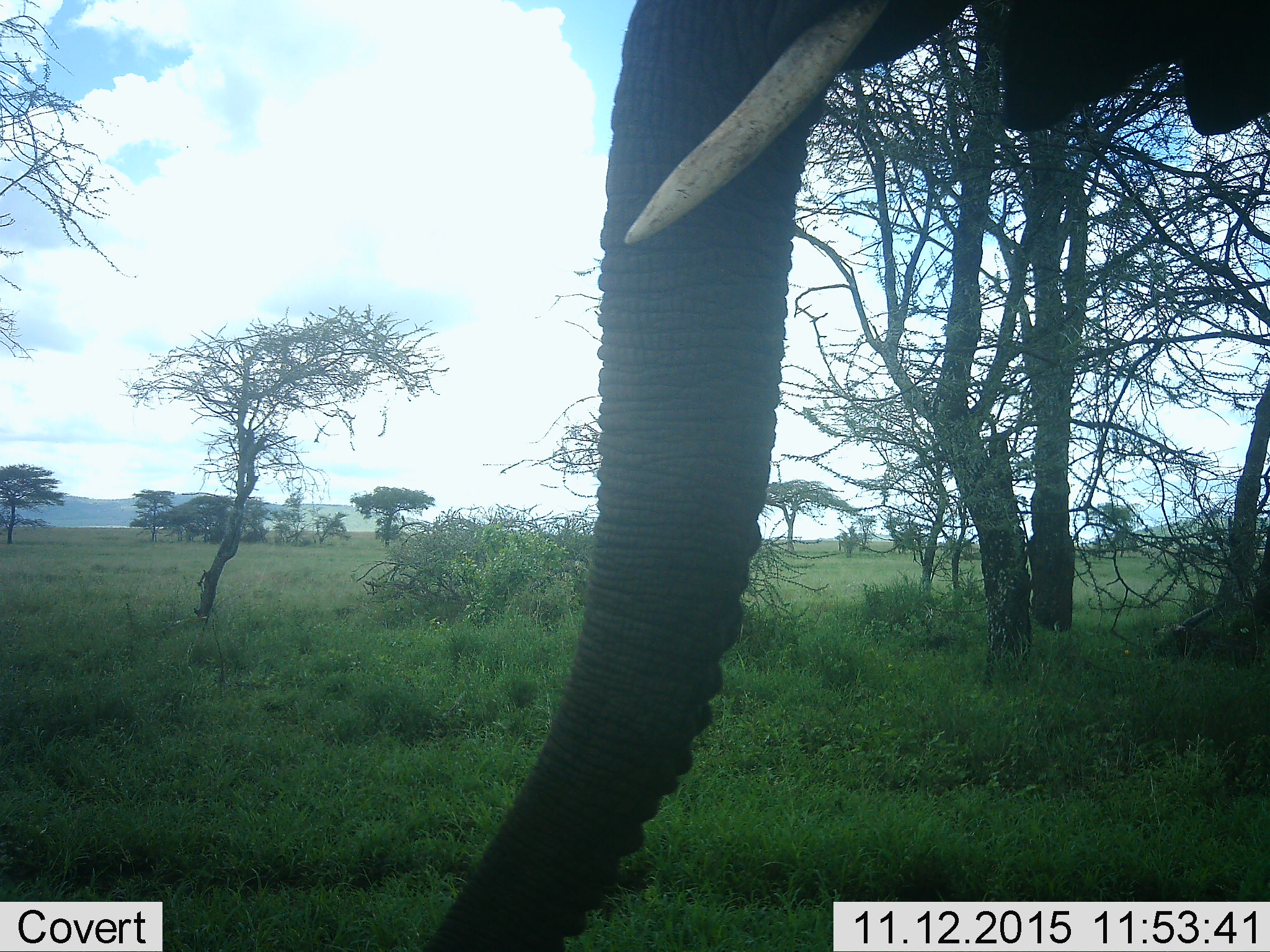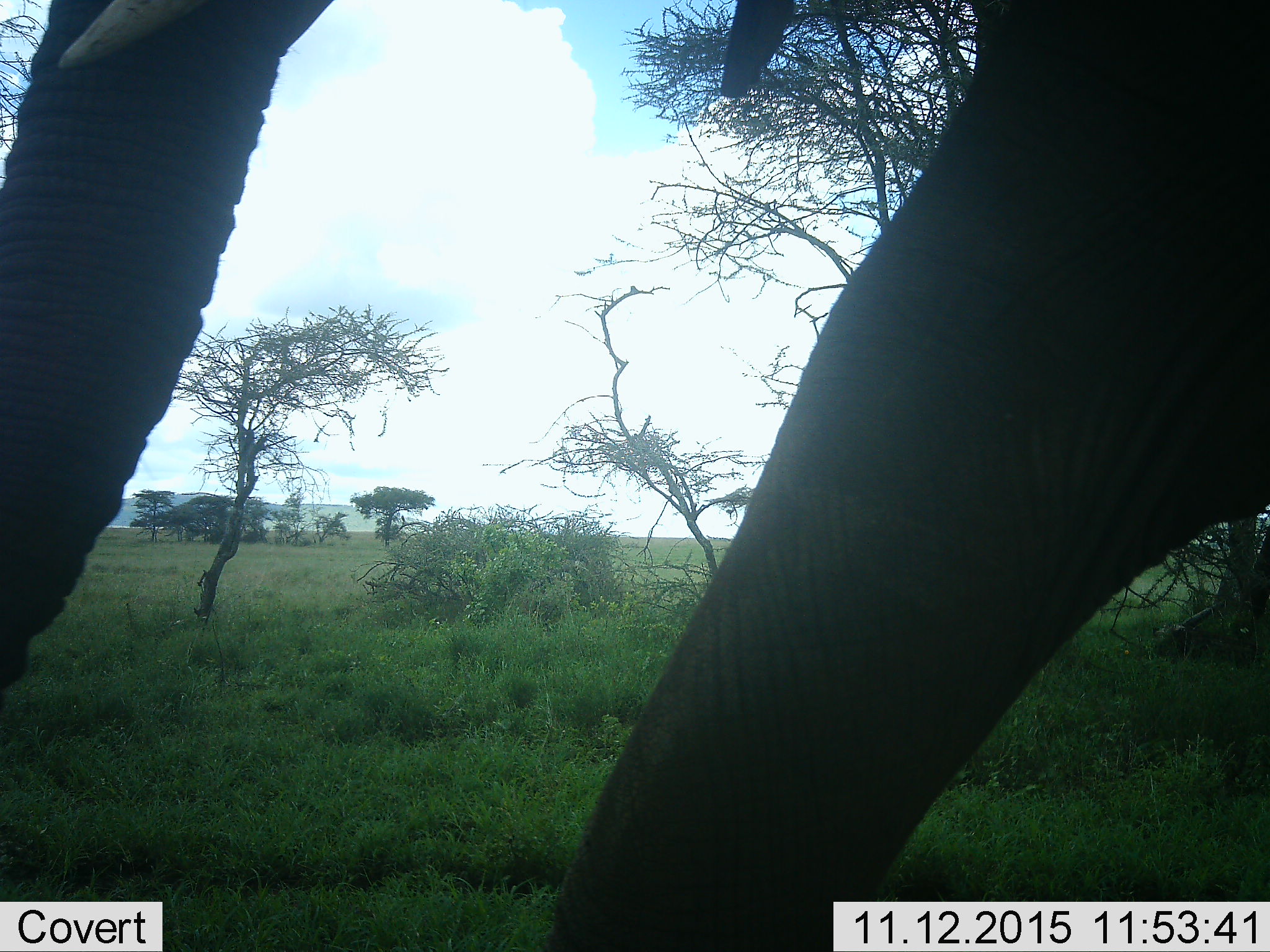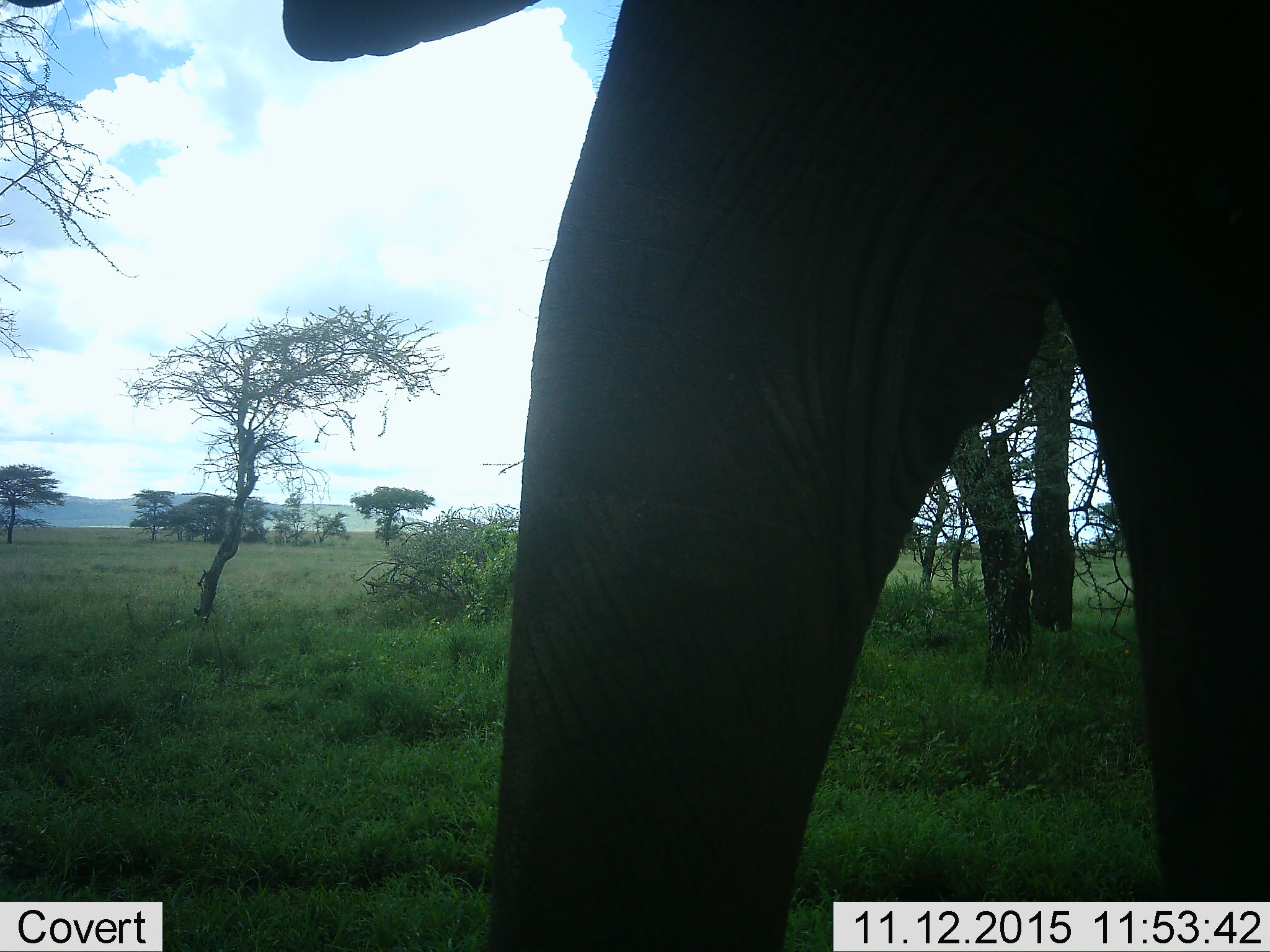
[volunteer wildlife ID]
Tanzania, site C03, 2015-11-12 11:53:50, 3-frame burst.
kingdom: Animalia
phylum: Chordata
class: Mammalia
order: Proboscidea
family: Elephantidae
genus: Loxodonta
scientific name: Loxodonta africana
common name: african bush elephant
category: elephant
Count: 1.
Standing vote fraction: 10%.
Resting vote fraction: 0%.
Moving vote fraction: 90%.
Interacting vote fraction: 0%.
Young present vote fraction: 0%.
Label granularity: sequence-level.